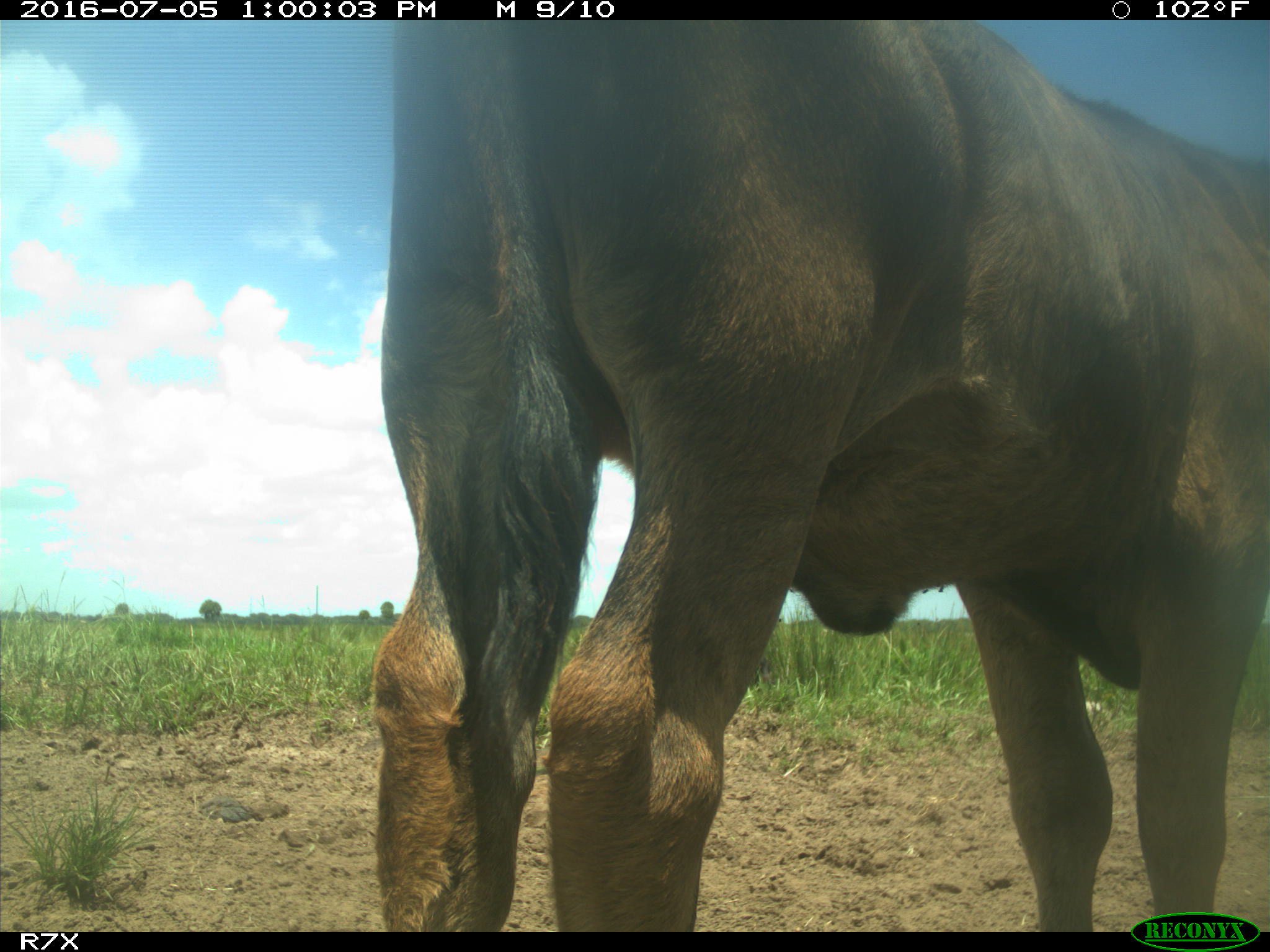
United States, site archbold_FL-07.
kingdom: Animalia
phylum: Chordata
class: Mammalia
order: Artiodactyla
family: Bovidae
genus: Bos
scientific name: Bos taurus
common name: domestic cow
Bos taurus (domestic cow).